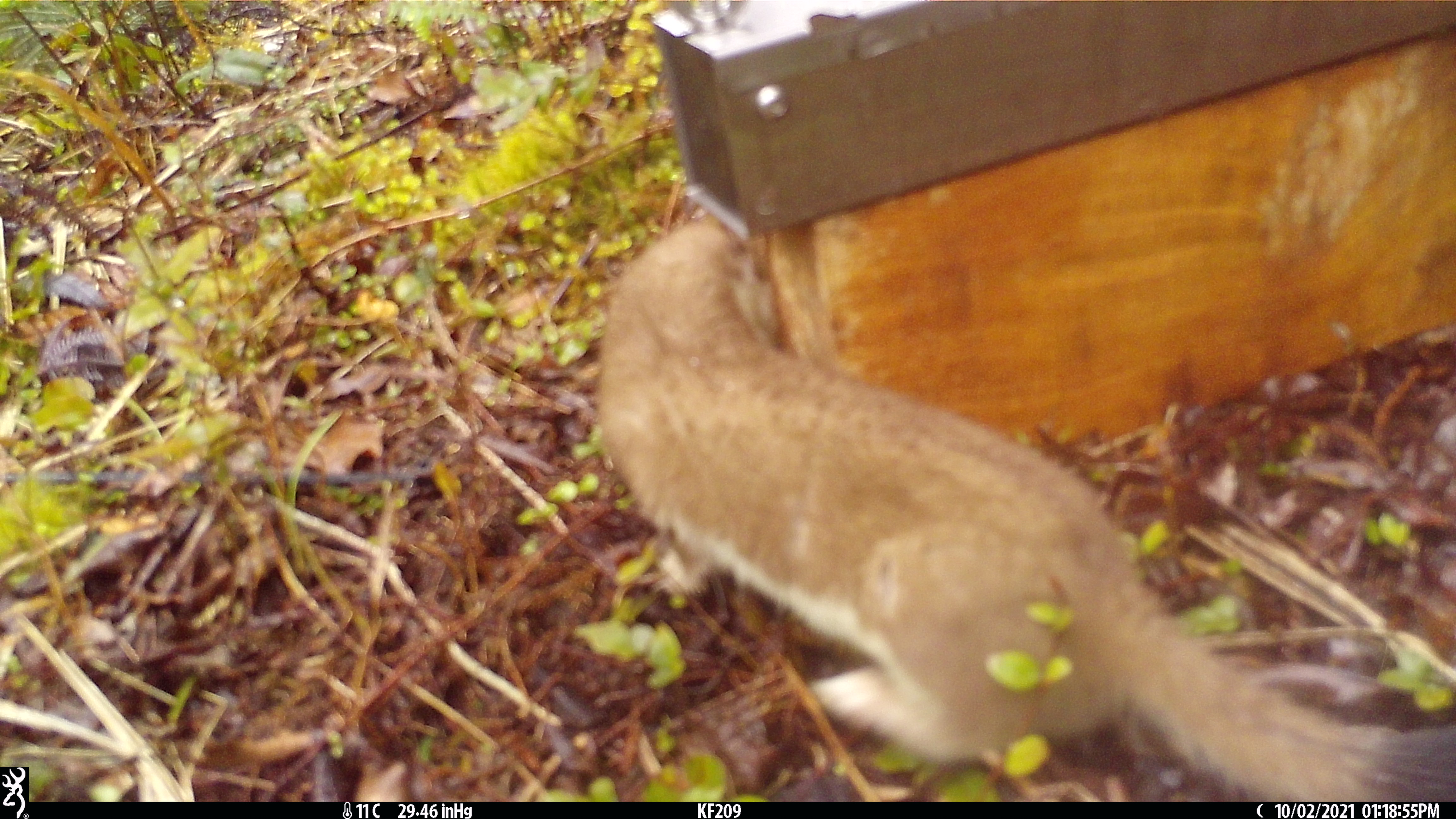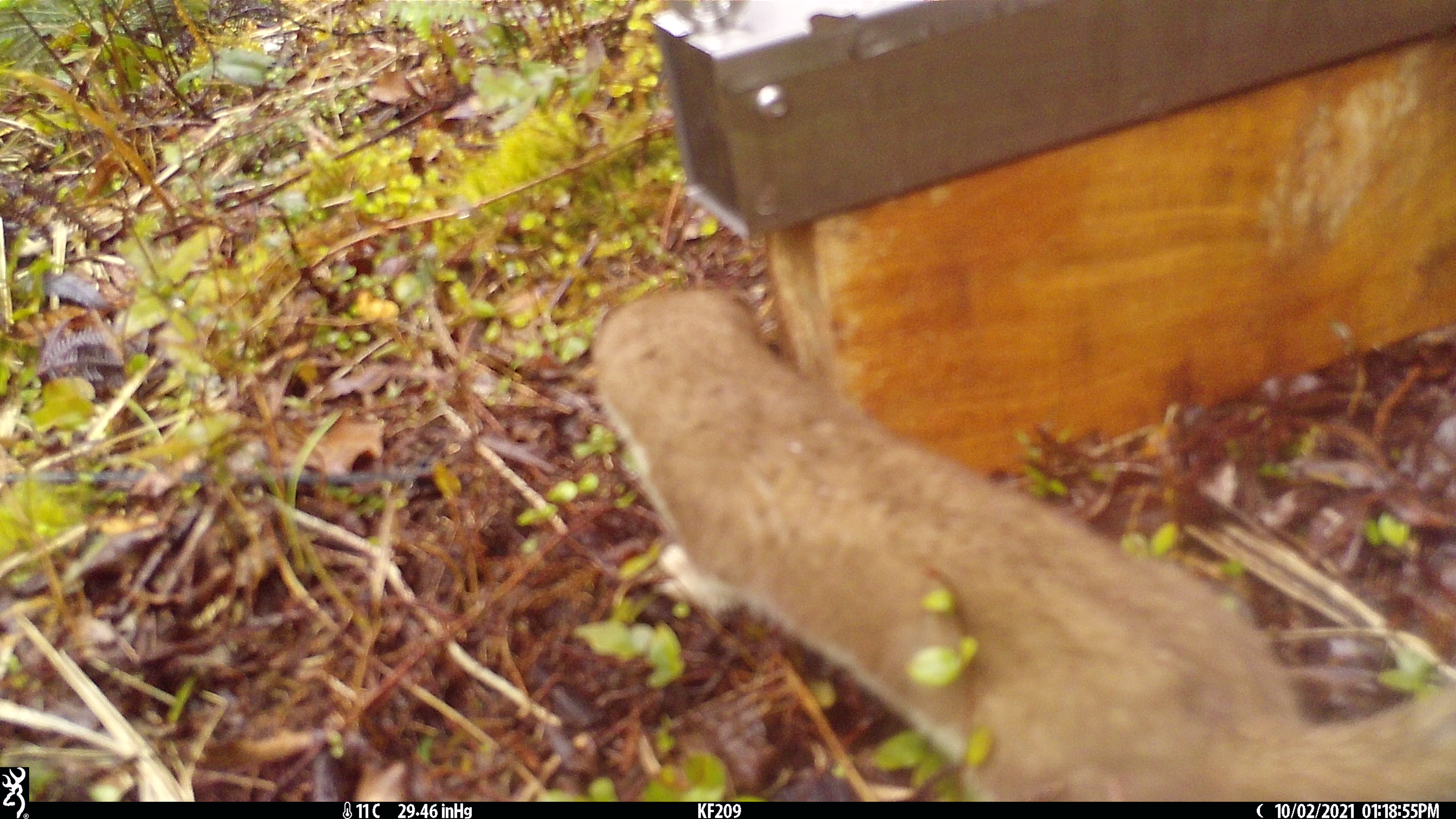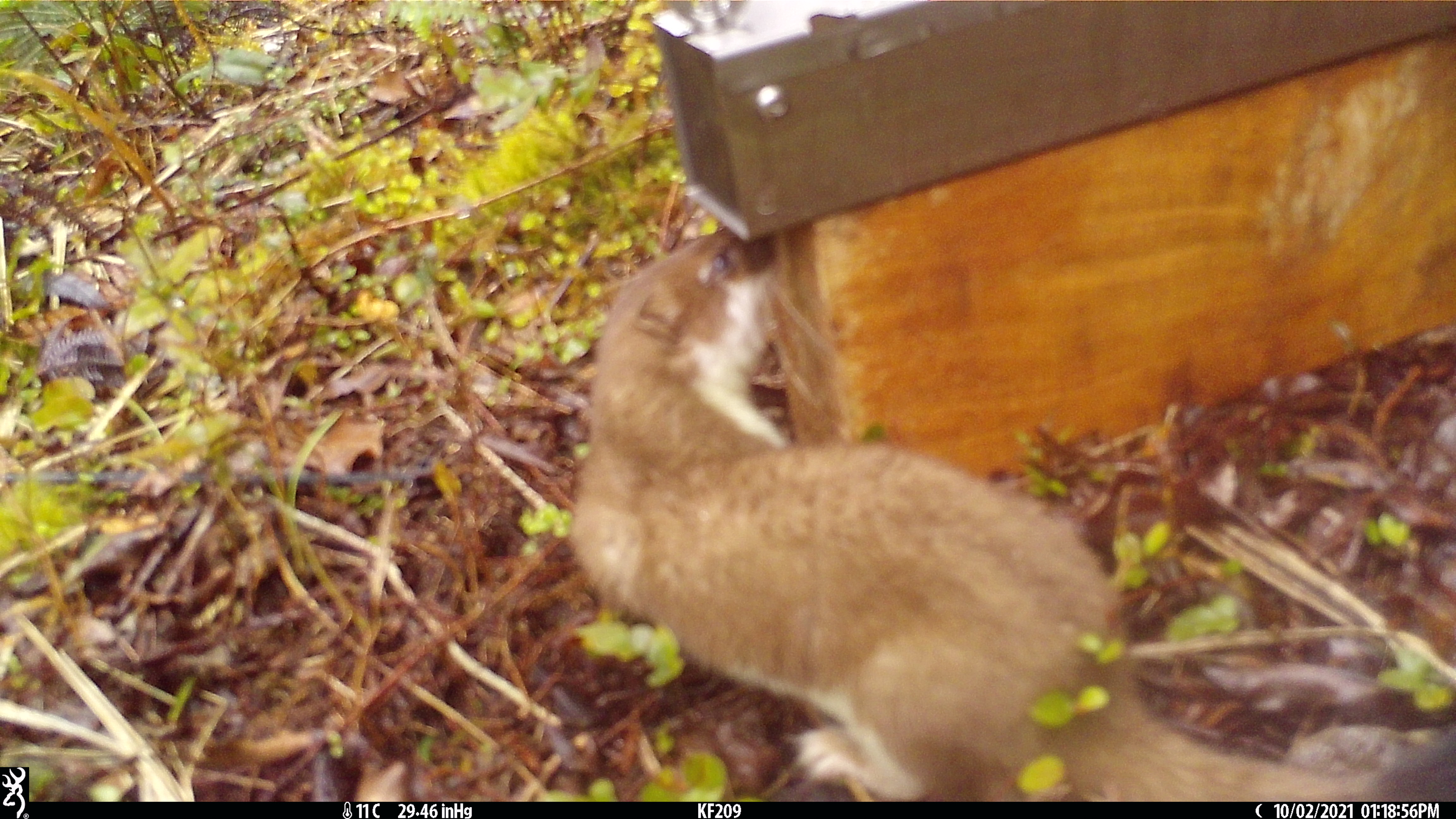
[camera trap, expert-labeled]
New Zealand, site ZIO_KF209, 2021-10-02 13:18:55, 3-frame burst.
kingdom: Animalia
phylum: Chordata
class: Mammalia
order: Carnivora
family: Mustelidae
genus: Mustela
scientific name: Mustela erminea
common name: stoat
Stoat (Mustela erminea).